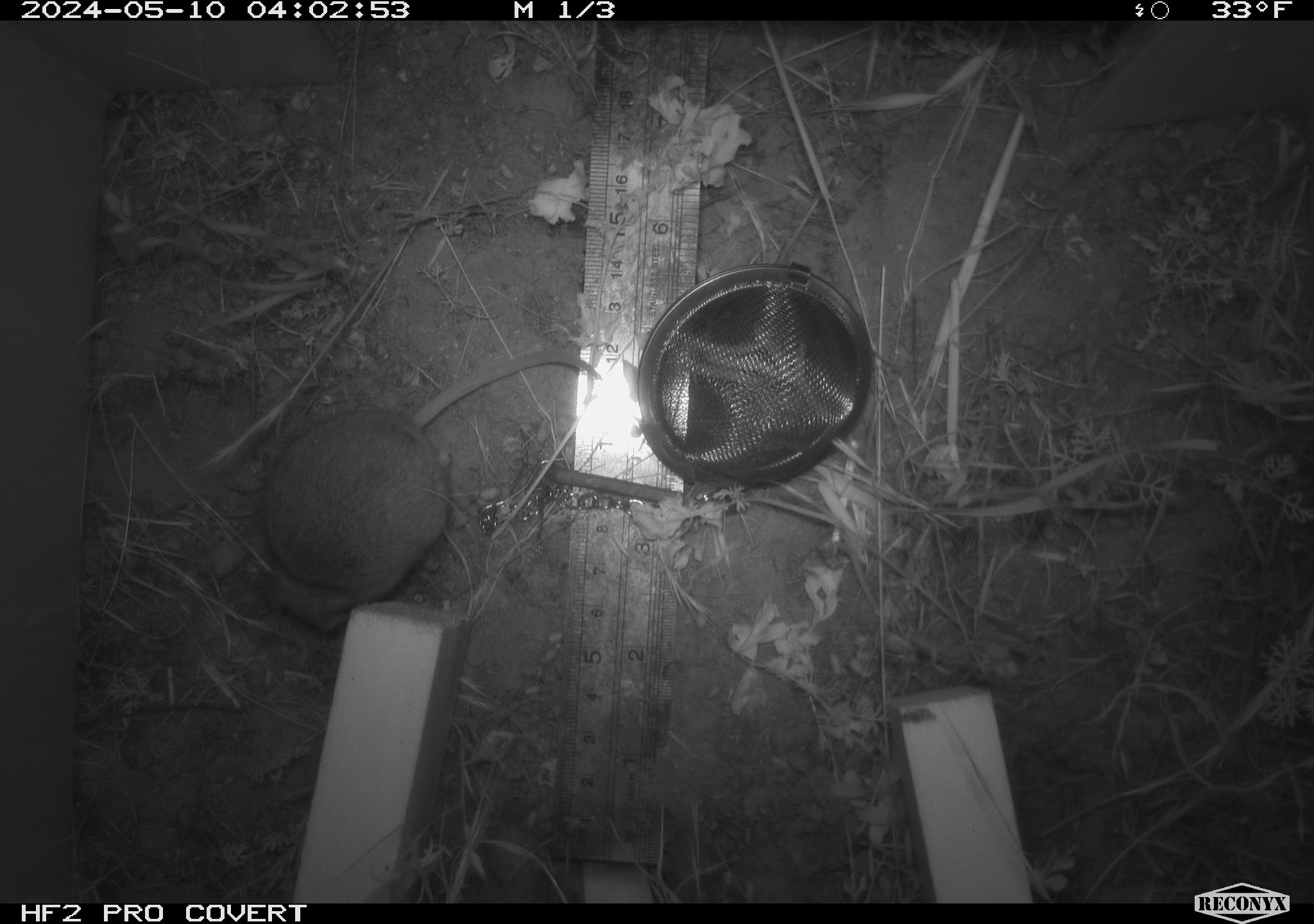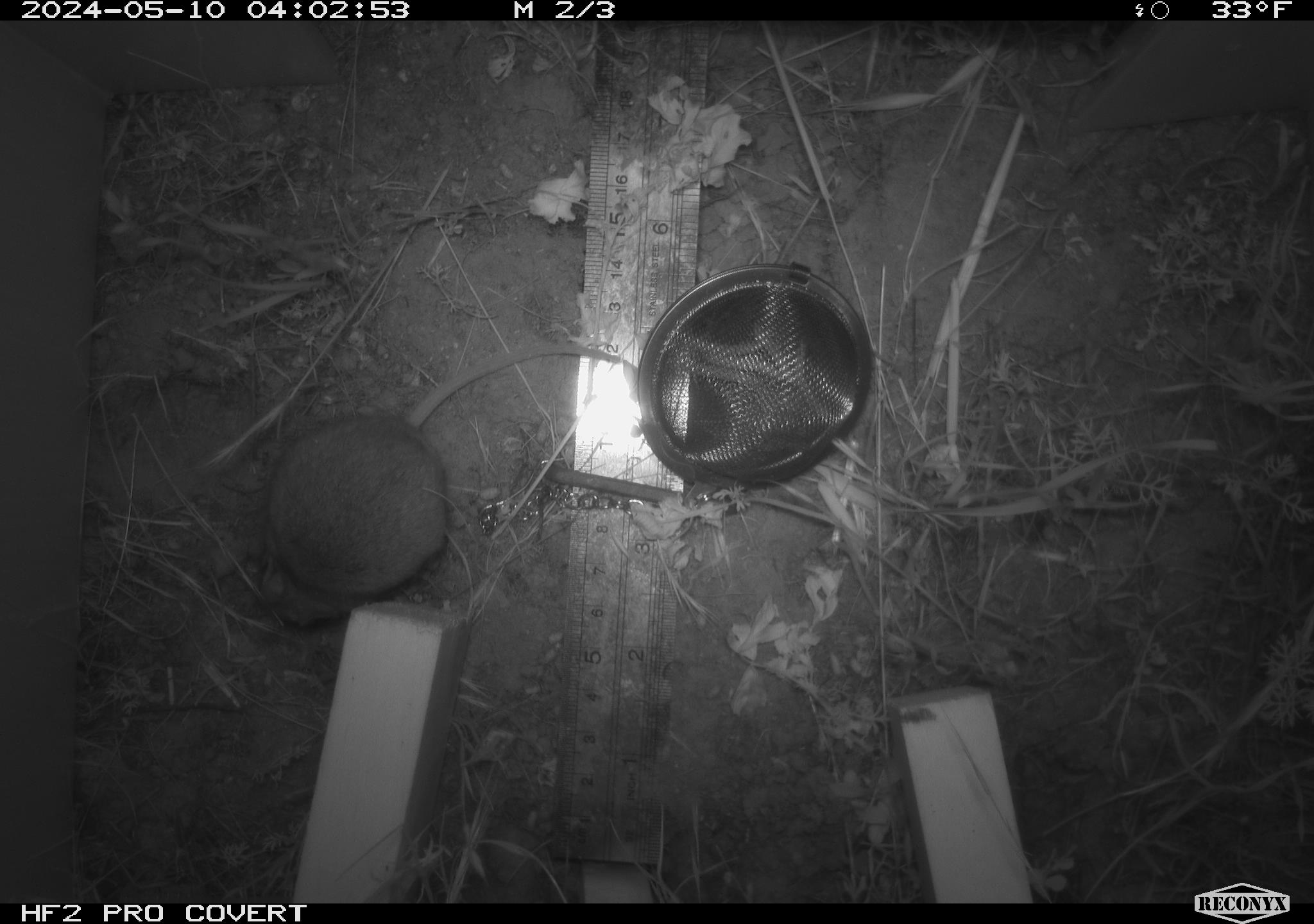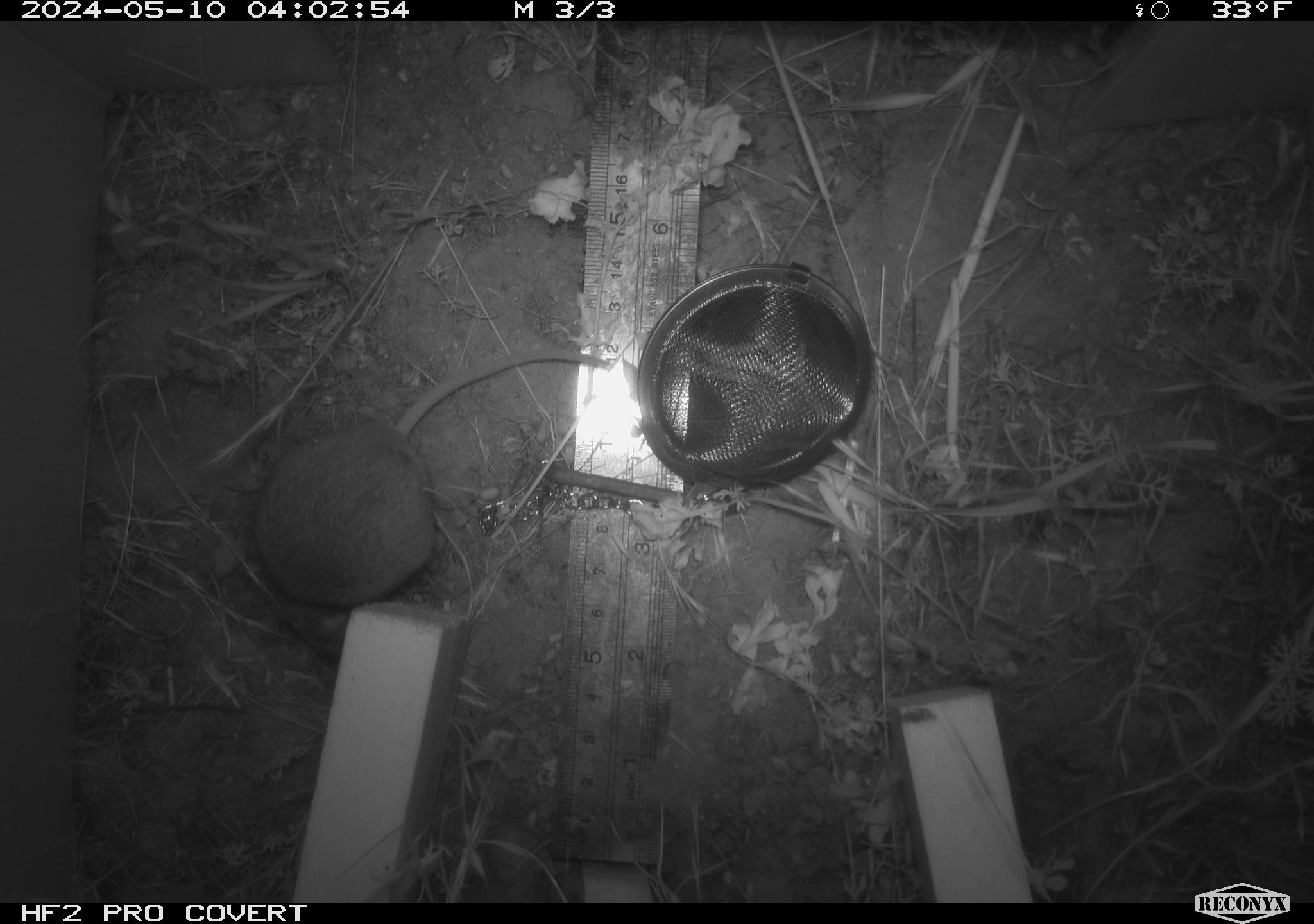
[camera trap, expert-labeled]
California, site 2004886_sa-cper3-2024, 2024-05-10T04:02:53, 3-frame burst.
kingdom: Animalia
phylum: Chordata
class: Mammalia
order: Rodentia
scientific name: Rodentia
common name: rodent